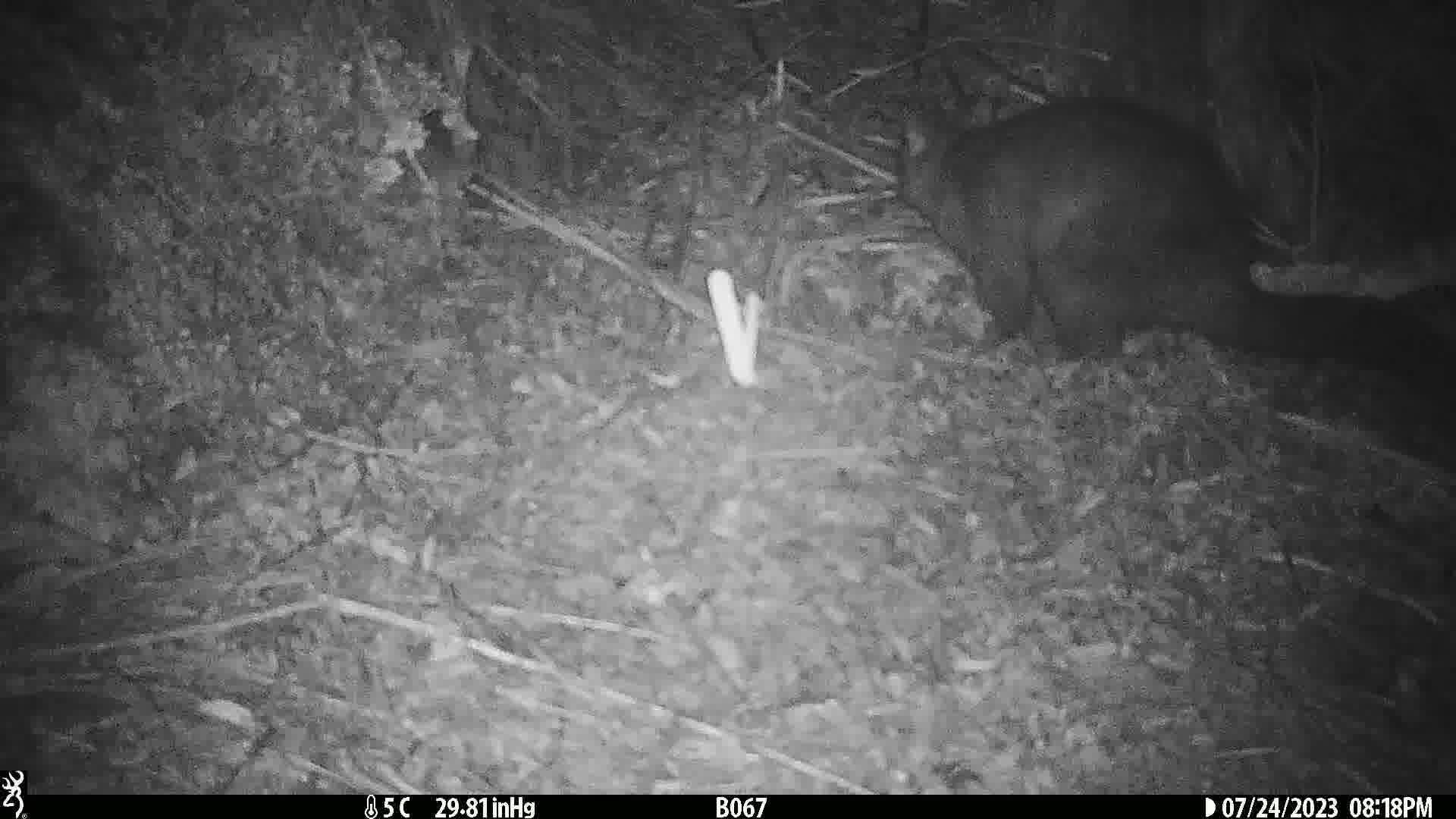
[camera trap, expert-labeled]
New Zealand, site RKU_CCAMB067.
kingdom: Animalia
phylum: Chordata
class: Mammalia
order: Diprotodontia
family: Phalangeridae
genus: Trichosurus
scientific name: Trichosurus vulpecula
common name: common brushtail possum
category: possum